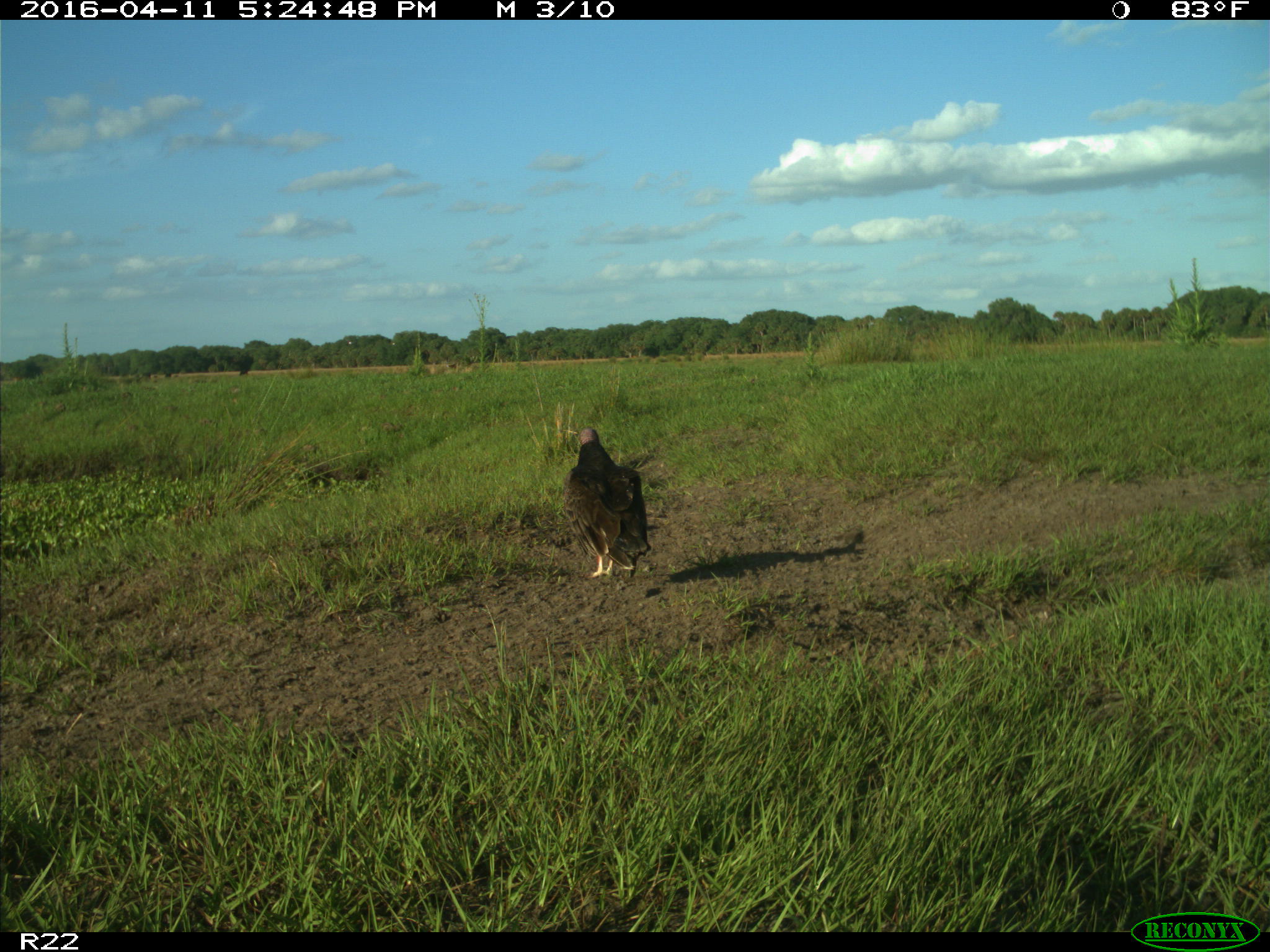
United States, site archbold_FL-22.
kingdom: Animalia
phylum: Chordata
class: Aves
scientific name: Aves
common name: birds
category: unidentified bird